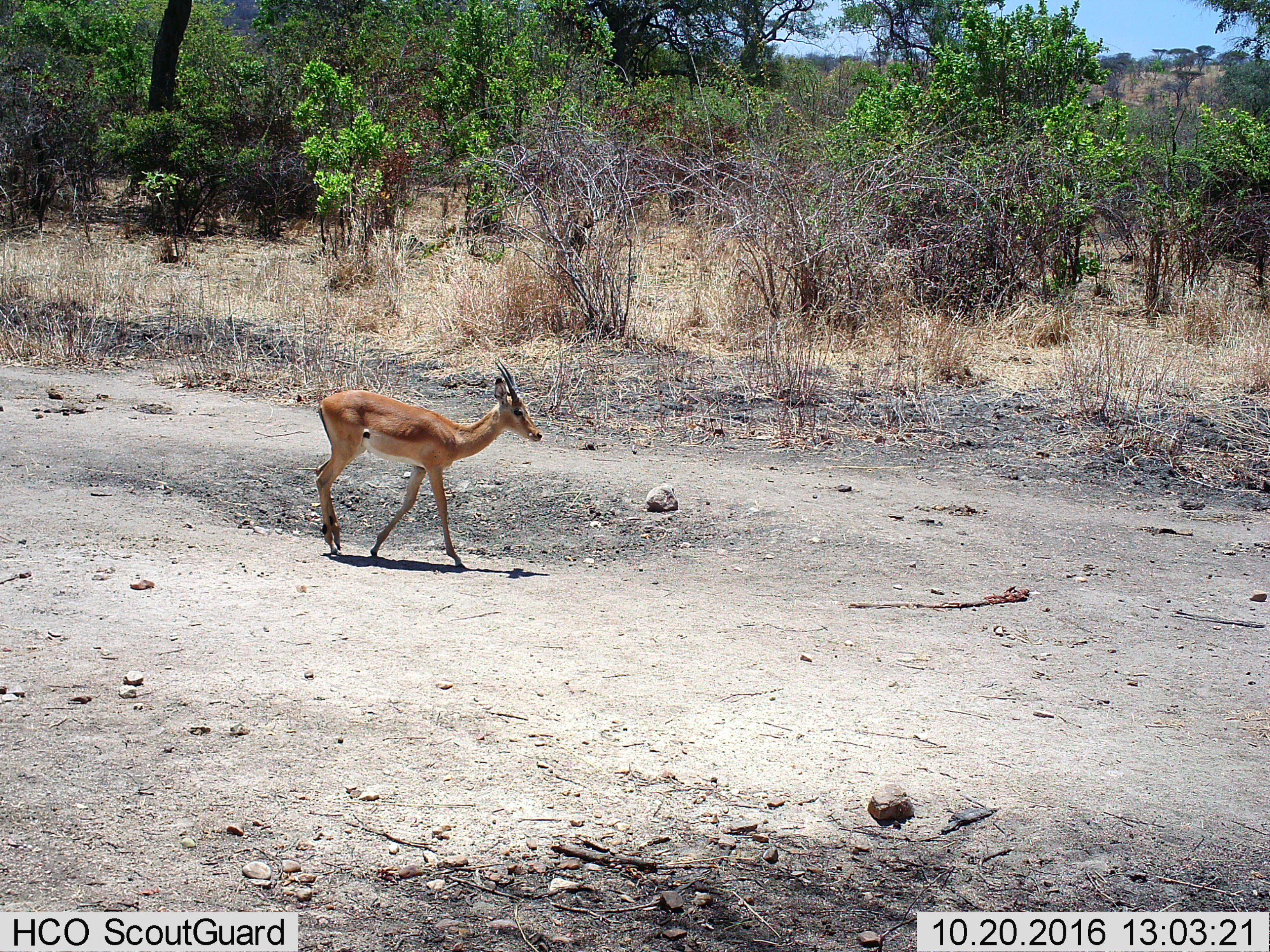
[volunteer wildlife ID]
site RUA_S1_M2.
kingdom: Animalia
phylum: Chordata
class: Mammalia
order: Artiodactyla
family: Bovidae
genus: Aepyceros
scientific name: Aepyceros melampus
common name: impala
Impala (Aepyceros melampus), count 1. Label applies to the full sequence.